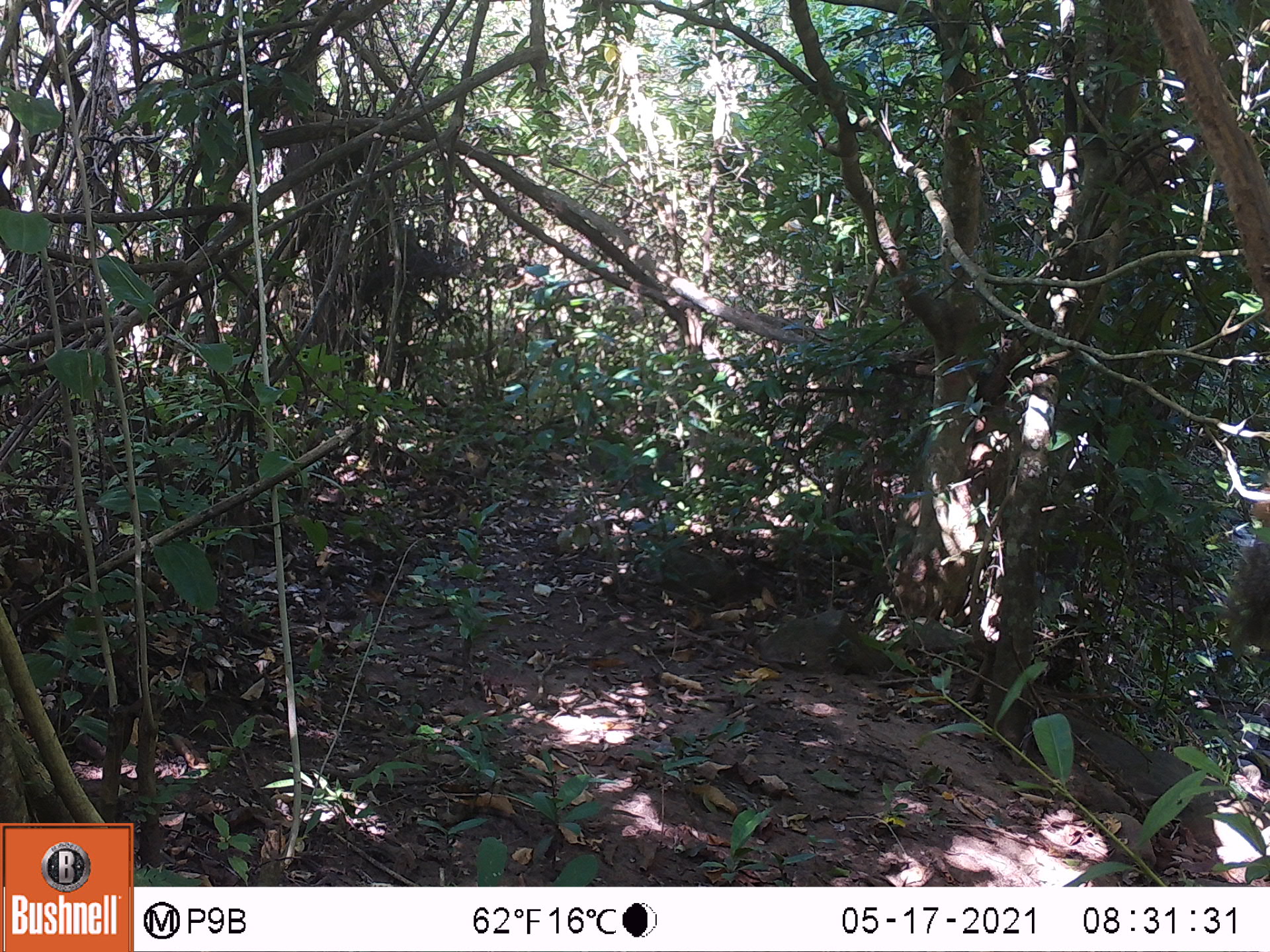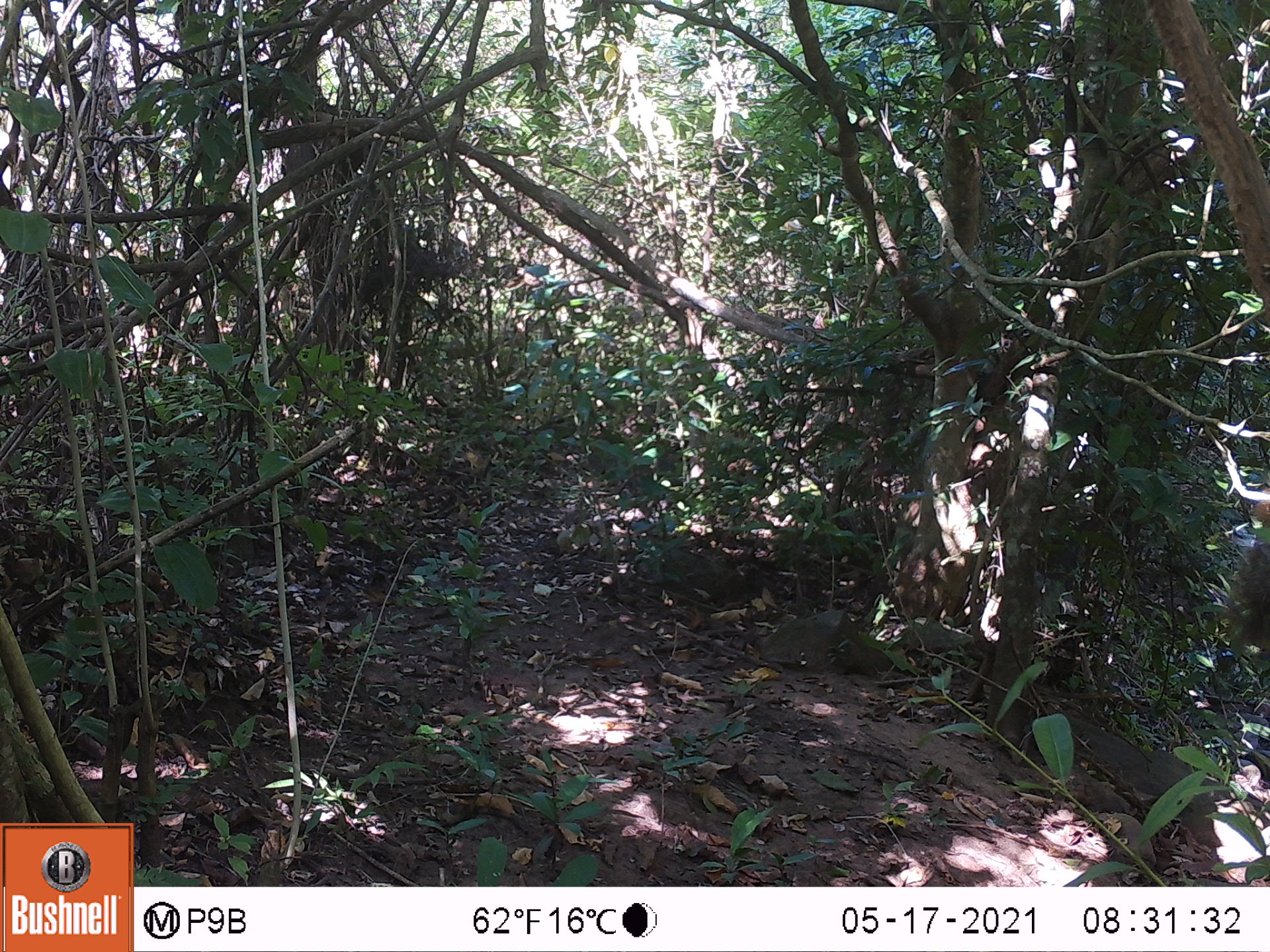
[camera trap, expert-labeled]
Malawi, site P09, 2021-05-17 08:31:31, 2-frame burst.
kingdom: Animalia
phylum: Chordata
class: Mammalia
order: Rodentia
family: Sciuridae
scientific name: Sciuridae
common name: squirrel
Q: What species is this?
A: Squirrel (Sciuridae).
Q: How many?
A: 1.